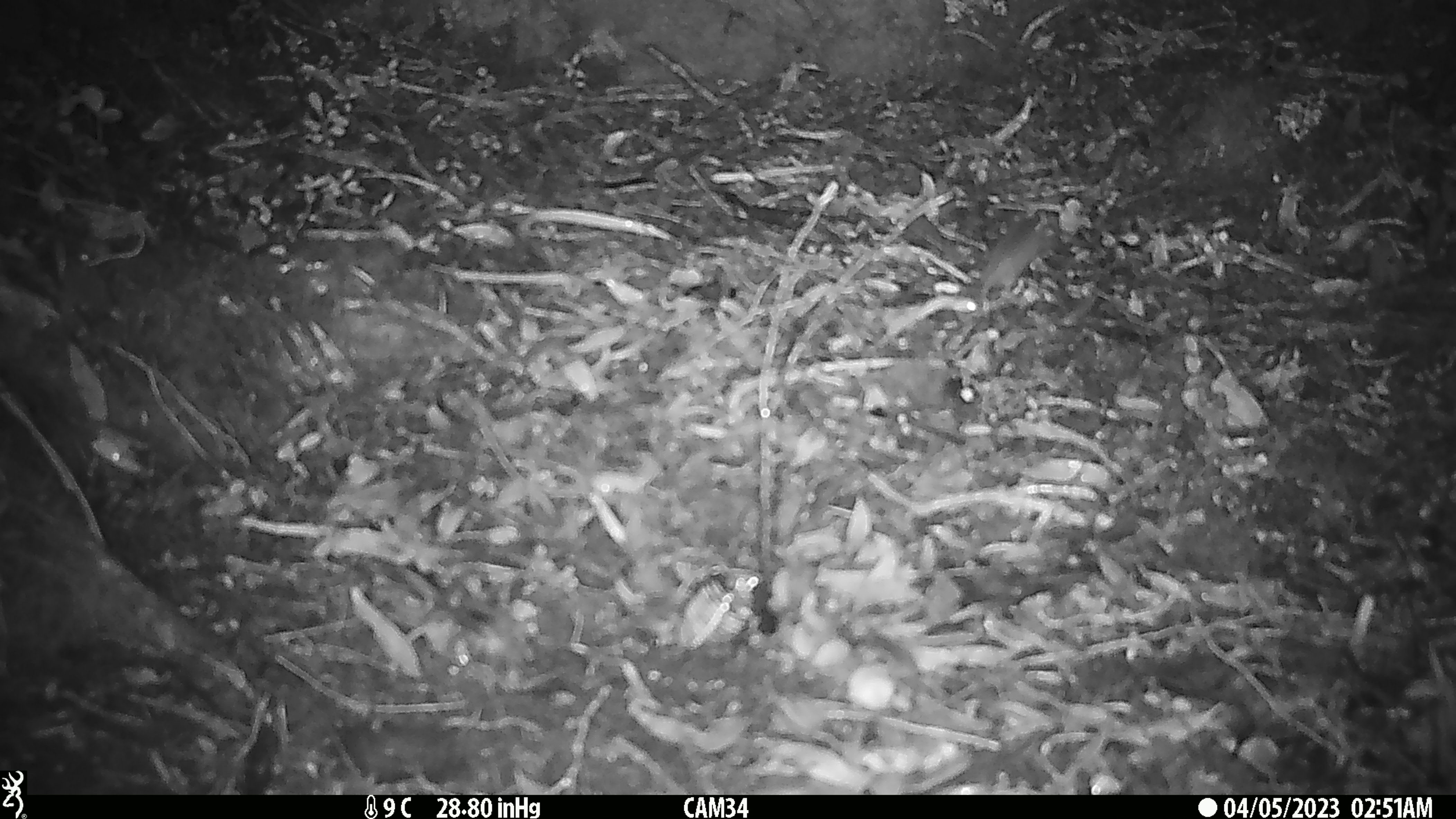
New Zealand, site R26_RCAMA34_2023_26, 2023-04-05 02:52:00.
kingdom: Animalia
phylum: Chordata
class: Mammalia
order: Rodentia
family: Muridae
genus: Mus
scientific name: Mus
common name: mouse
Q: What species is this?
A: Mouse (Mus).